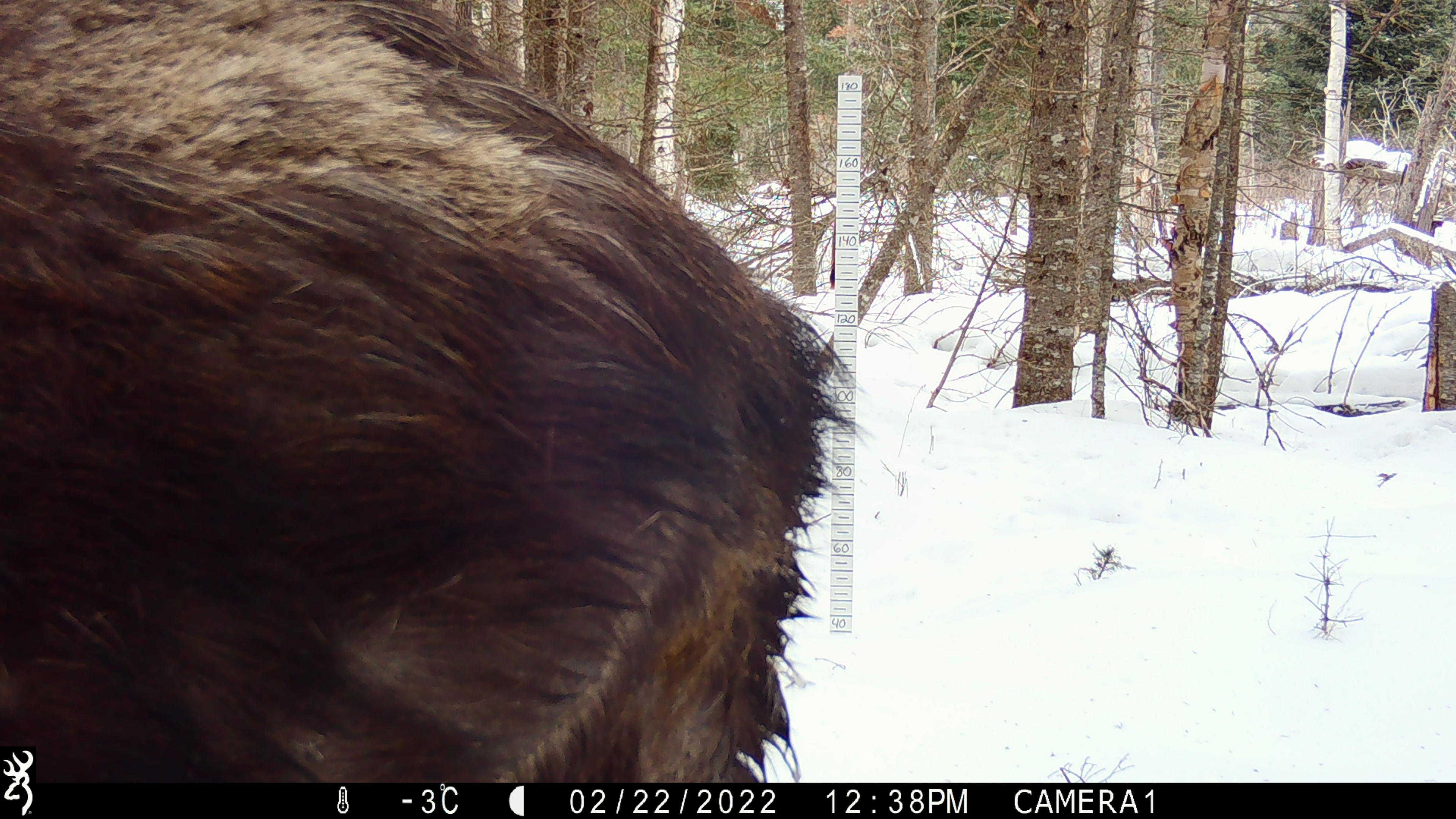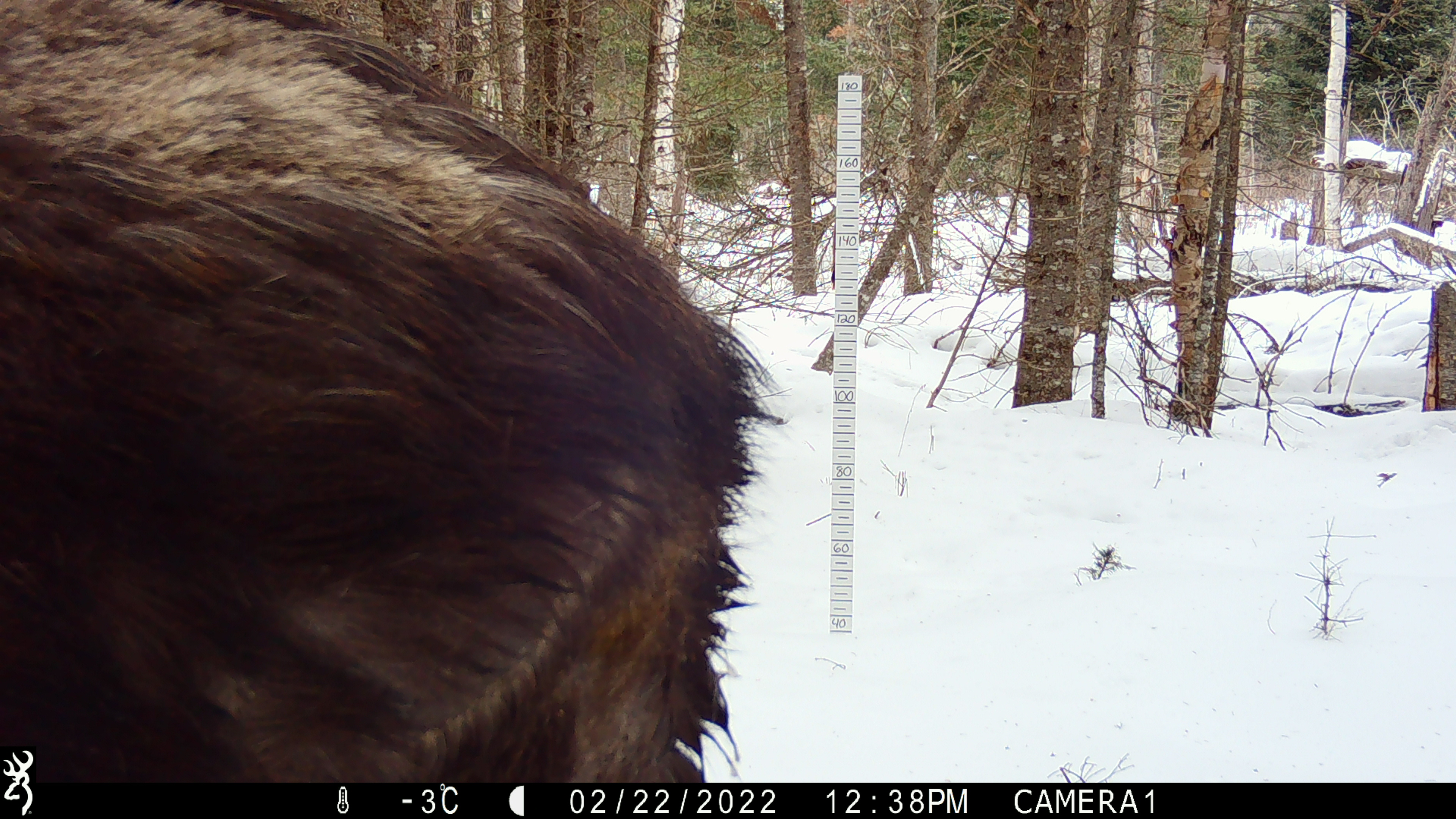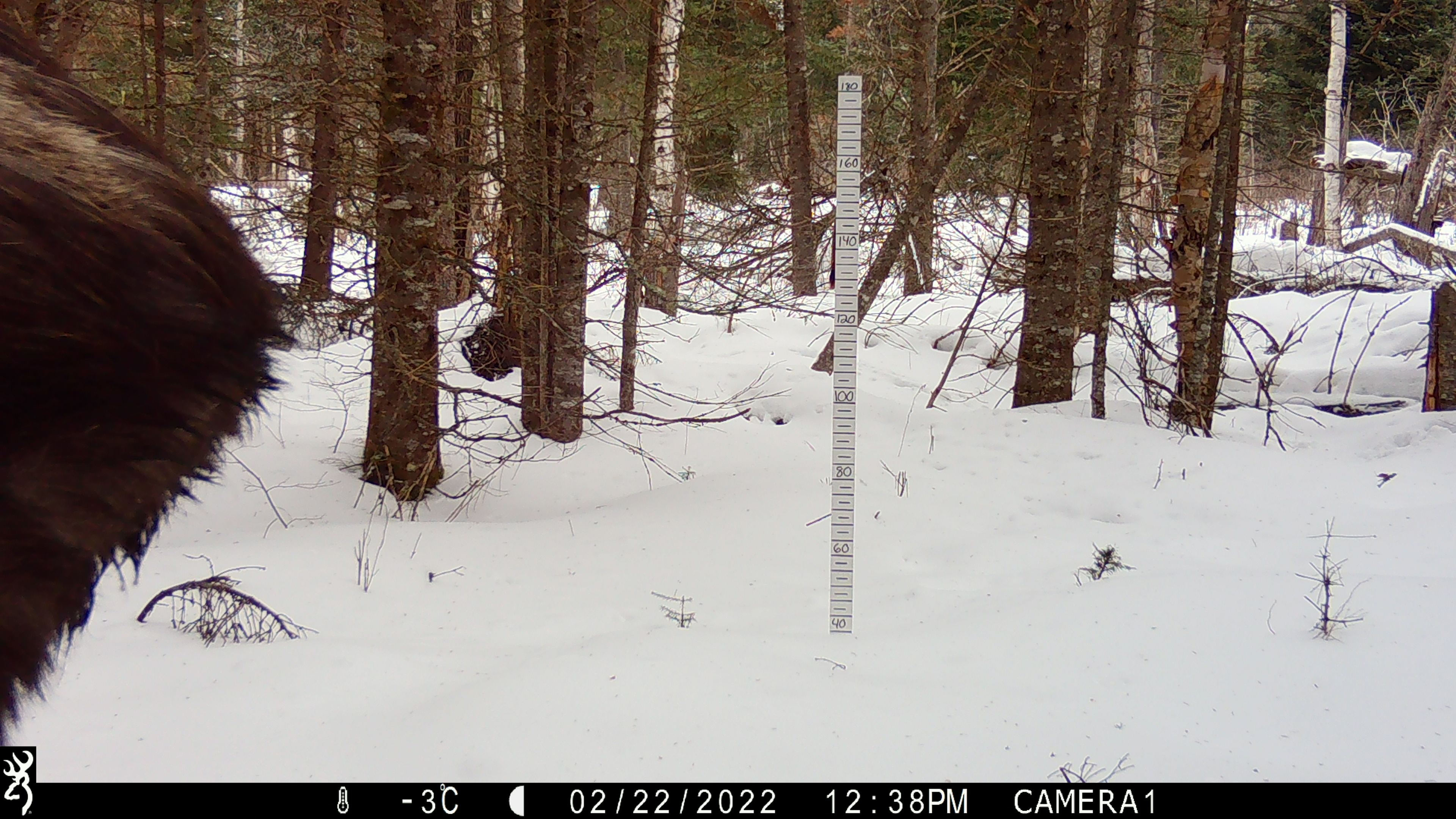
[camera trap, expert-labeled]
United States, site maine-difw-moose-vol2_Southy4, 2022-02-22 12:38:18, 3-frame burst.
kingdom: Animalia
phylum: Chordata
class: Mammalia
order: Artiodactyla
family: Cervidae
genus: Alces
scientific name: Alces alces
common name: moose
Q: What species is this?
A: Moose (Alces alces).